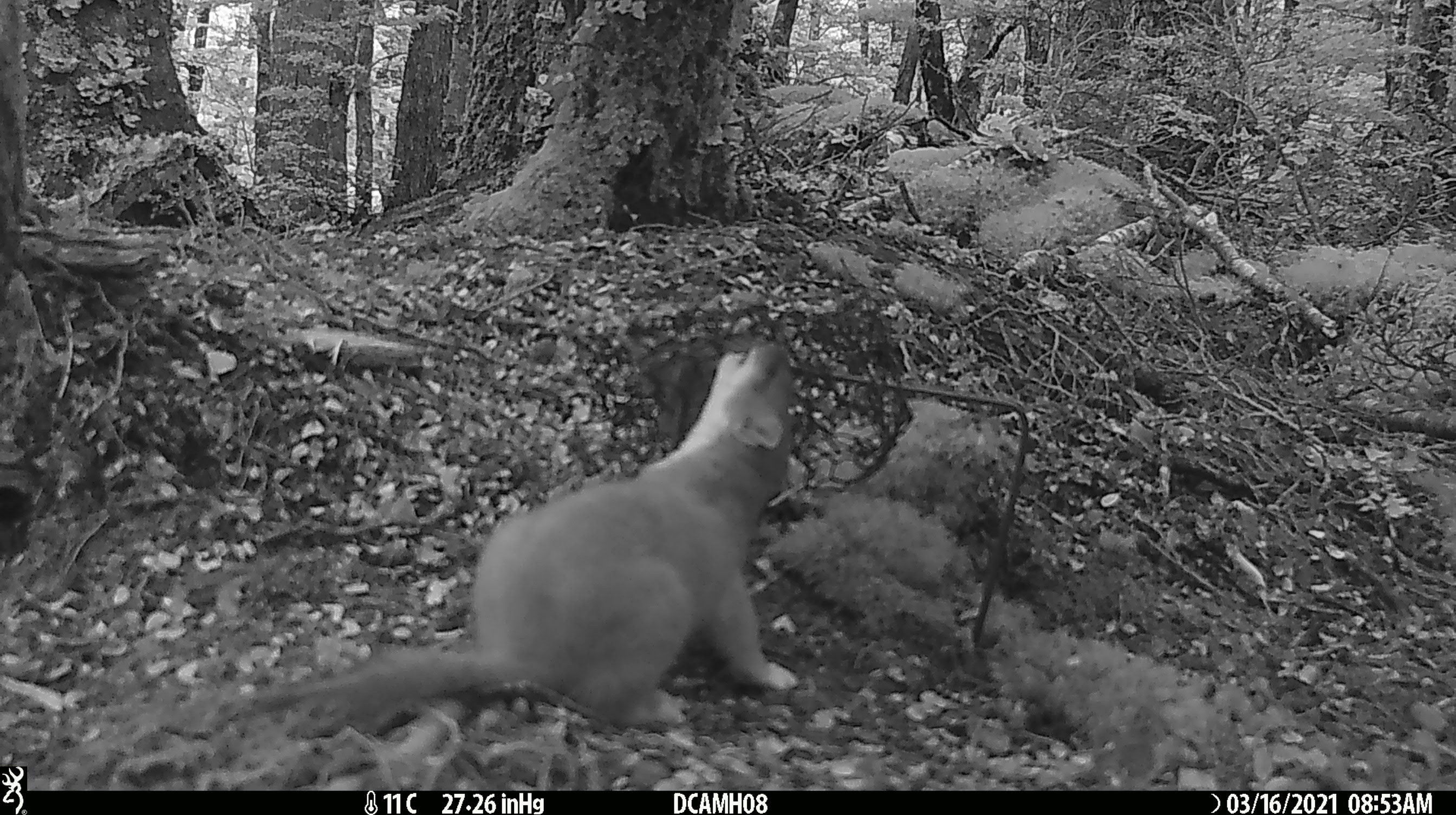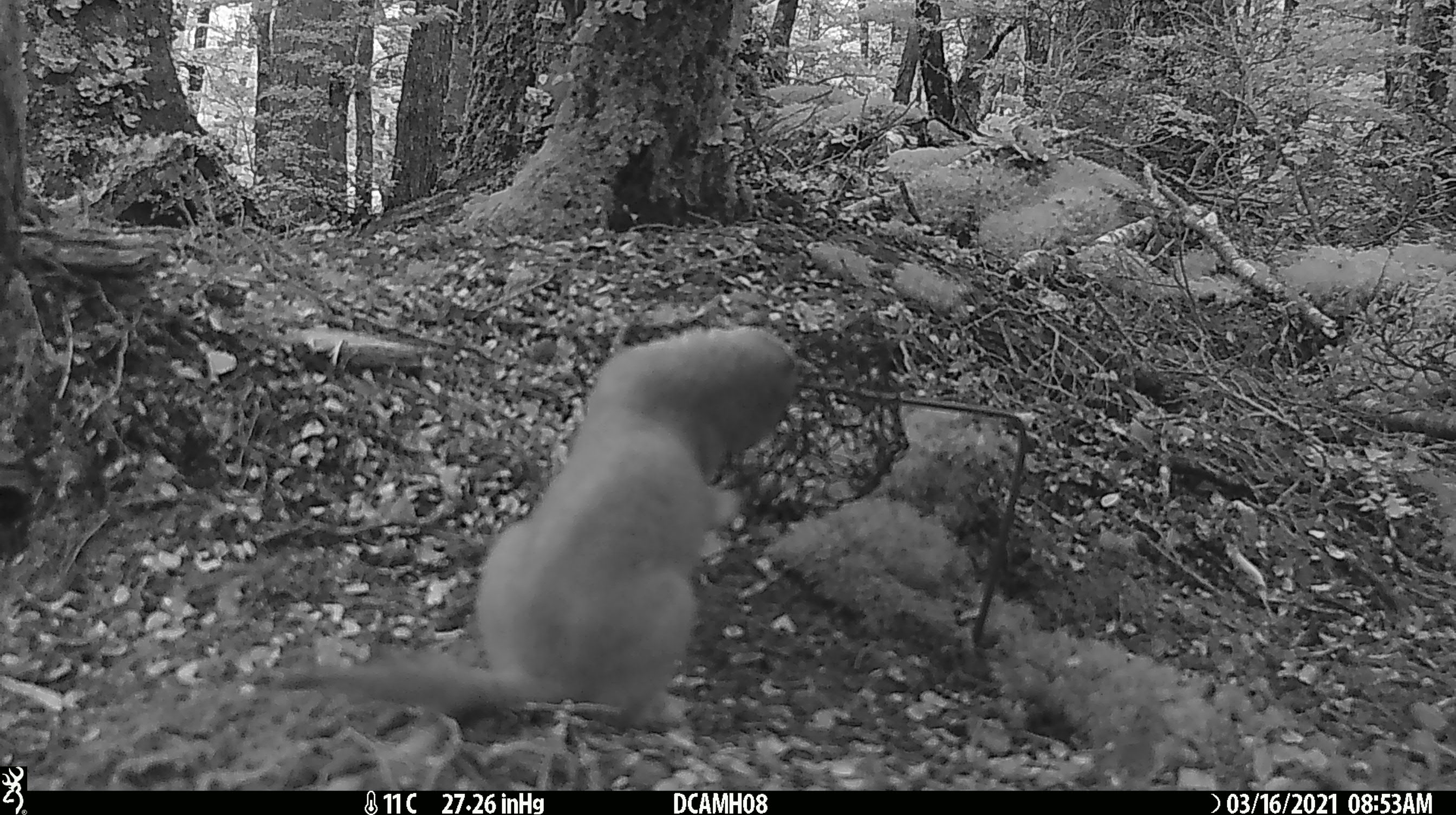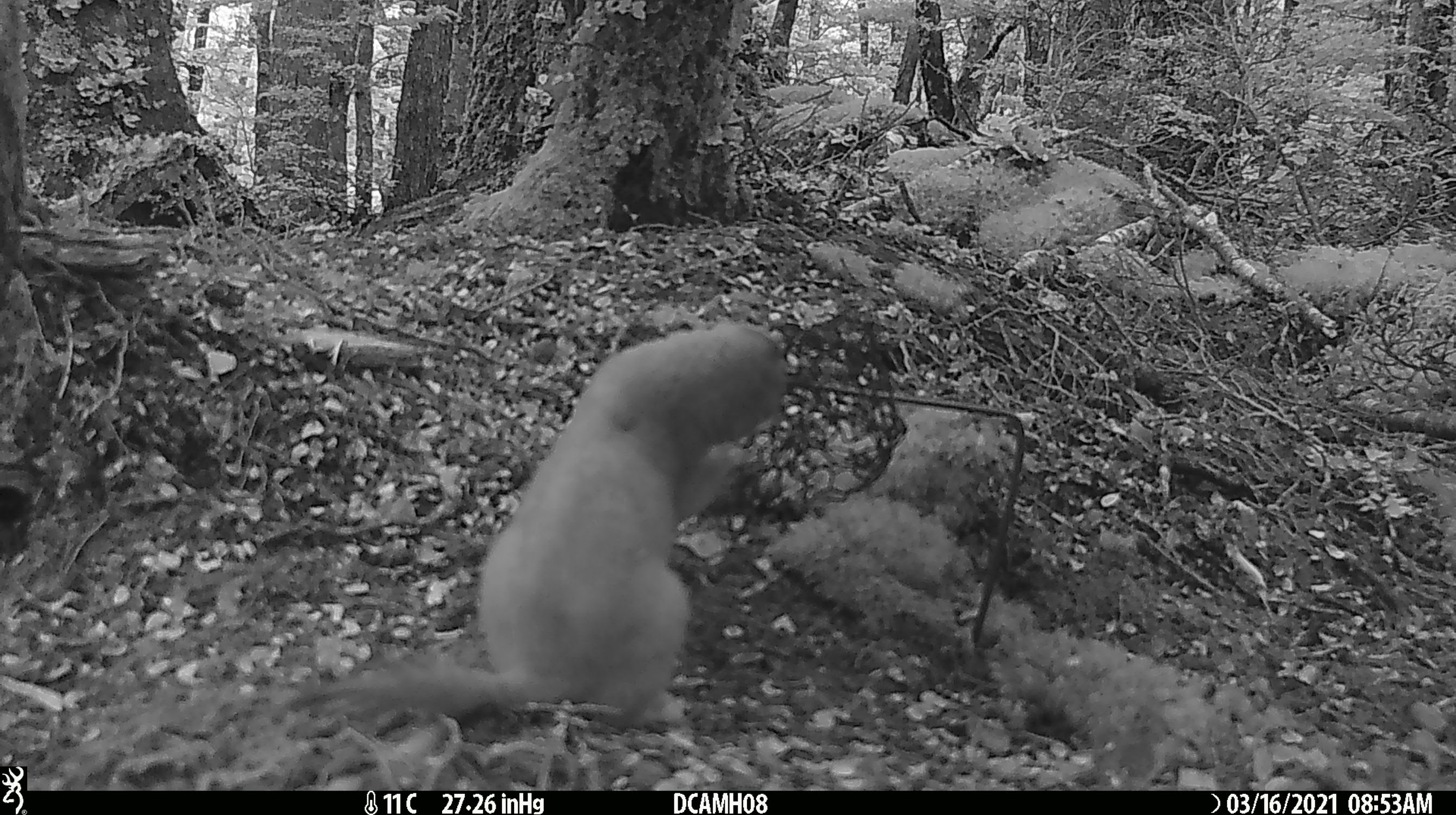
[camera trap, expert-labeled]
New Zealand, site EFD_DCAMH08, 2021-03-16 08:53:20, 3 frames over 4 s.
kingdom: Animalia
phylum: Chordata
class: Mammalia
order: Carnivora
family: Mustelidae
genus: Mustela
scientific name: Mustela erminea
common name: stoat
Stoat (Mustela erminea).